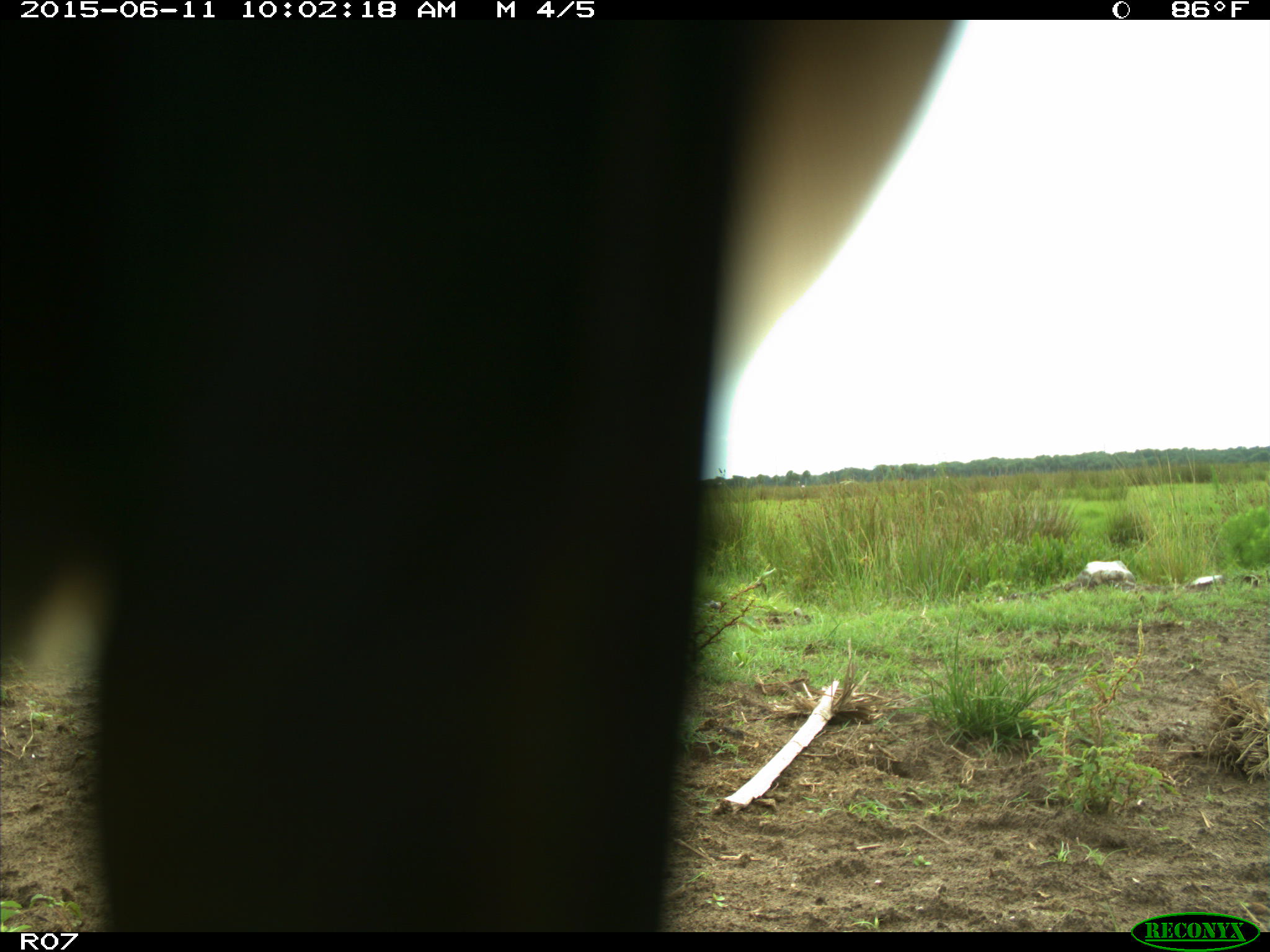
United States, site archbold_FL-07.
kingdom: Animalia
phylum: Chordata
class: Mammalia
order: Artiodactyla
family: Bovidae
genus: Bos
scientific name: Bos taurus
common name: domestic cow